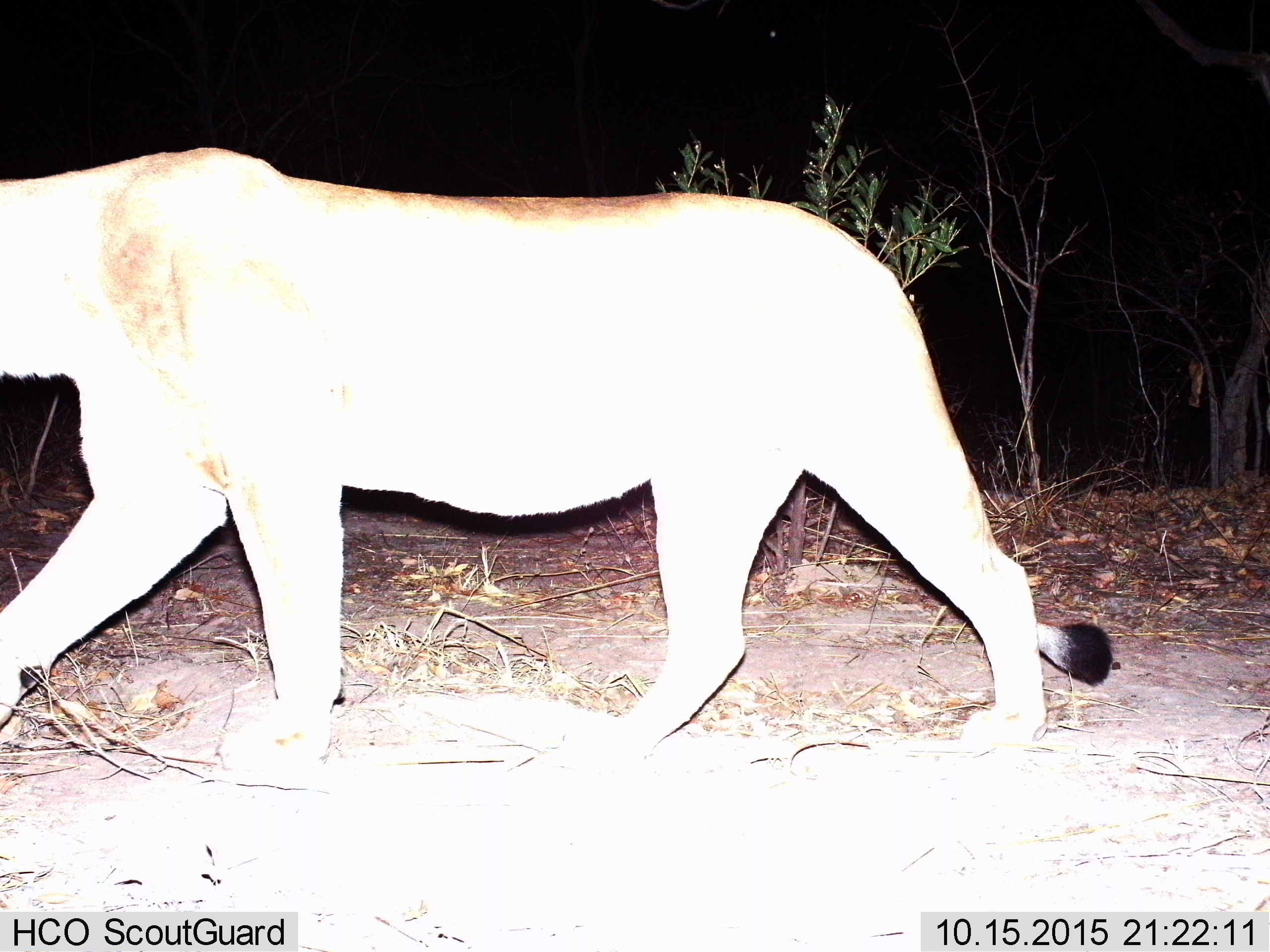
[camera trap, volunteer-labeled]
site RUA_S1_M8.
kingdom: Animalia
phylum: Chordata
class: Mammalia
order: Carnivora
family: Felidae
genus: Panthera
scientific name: Panthera leo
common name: lion female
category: lionfemale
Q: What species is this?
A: Lionfemale (lion female) (Panthera leo).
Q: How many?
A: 1.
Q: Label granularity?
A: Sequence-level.